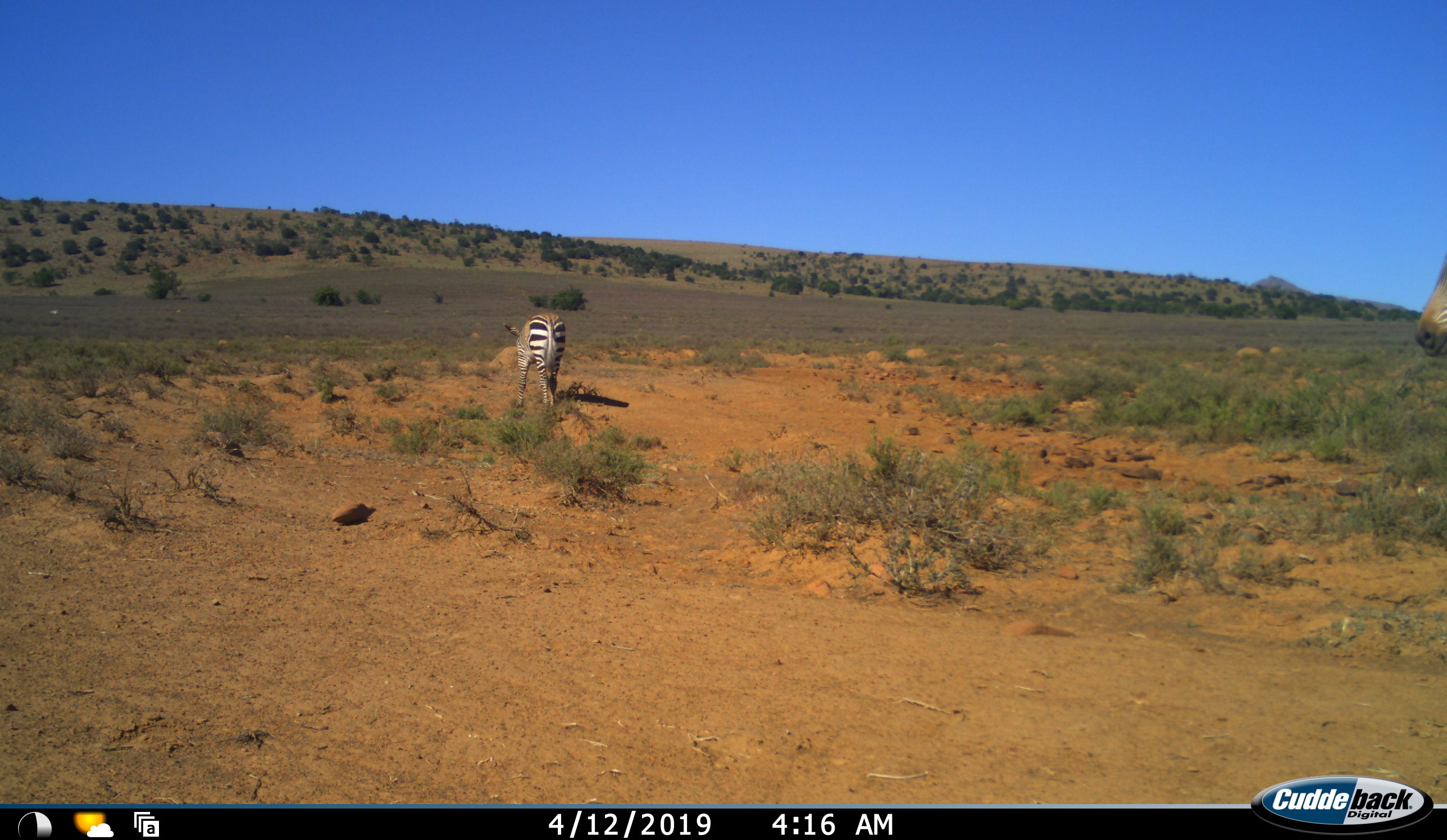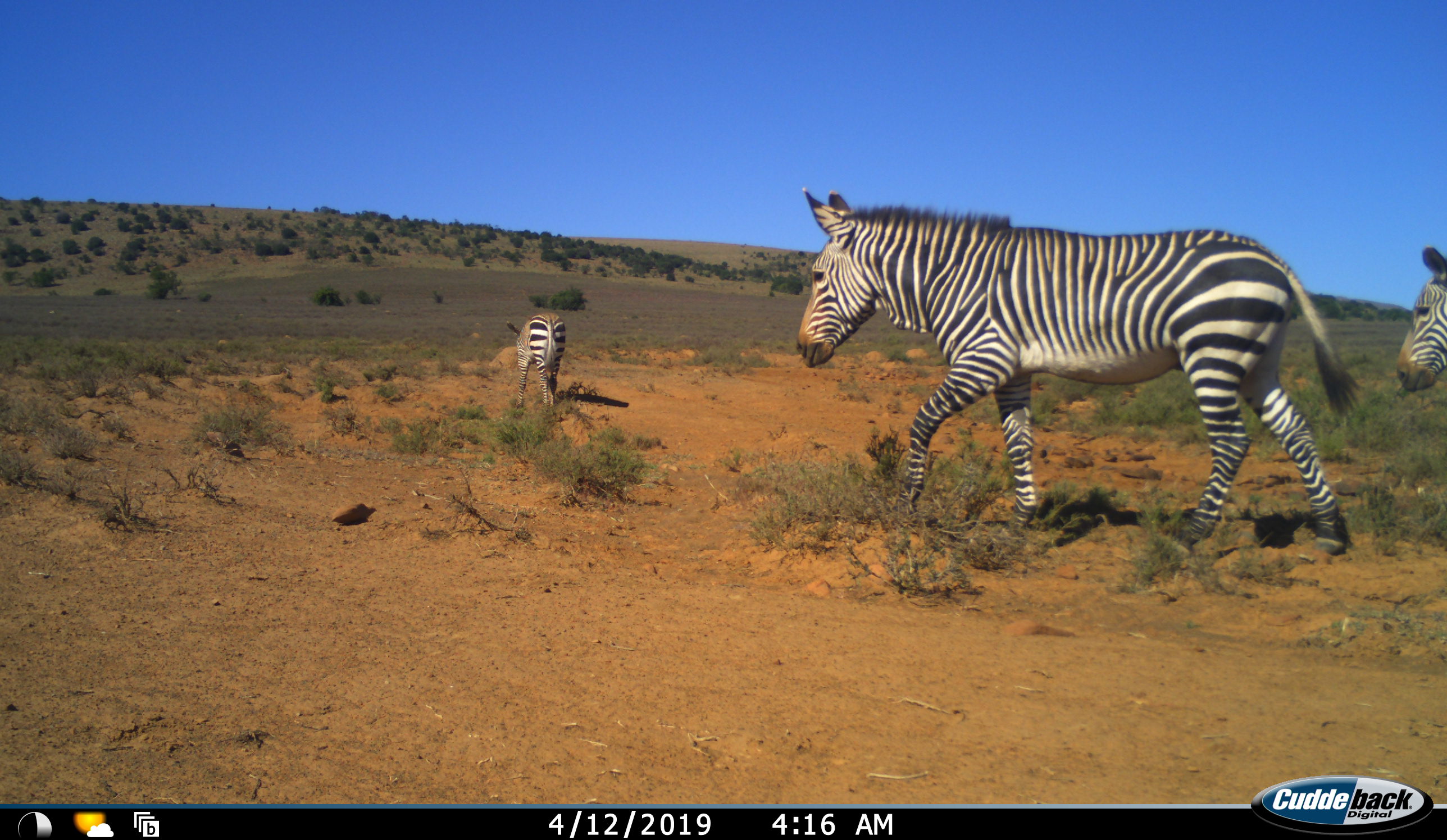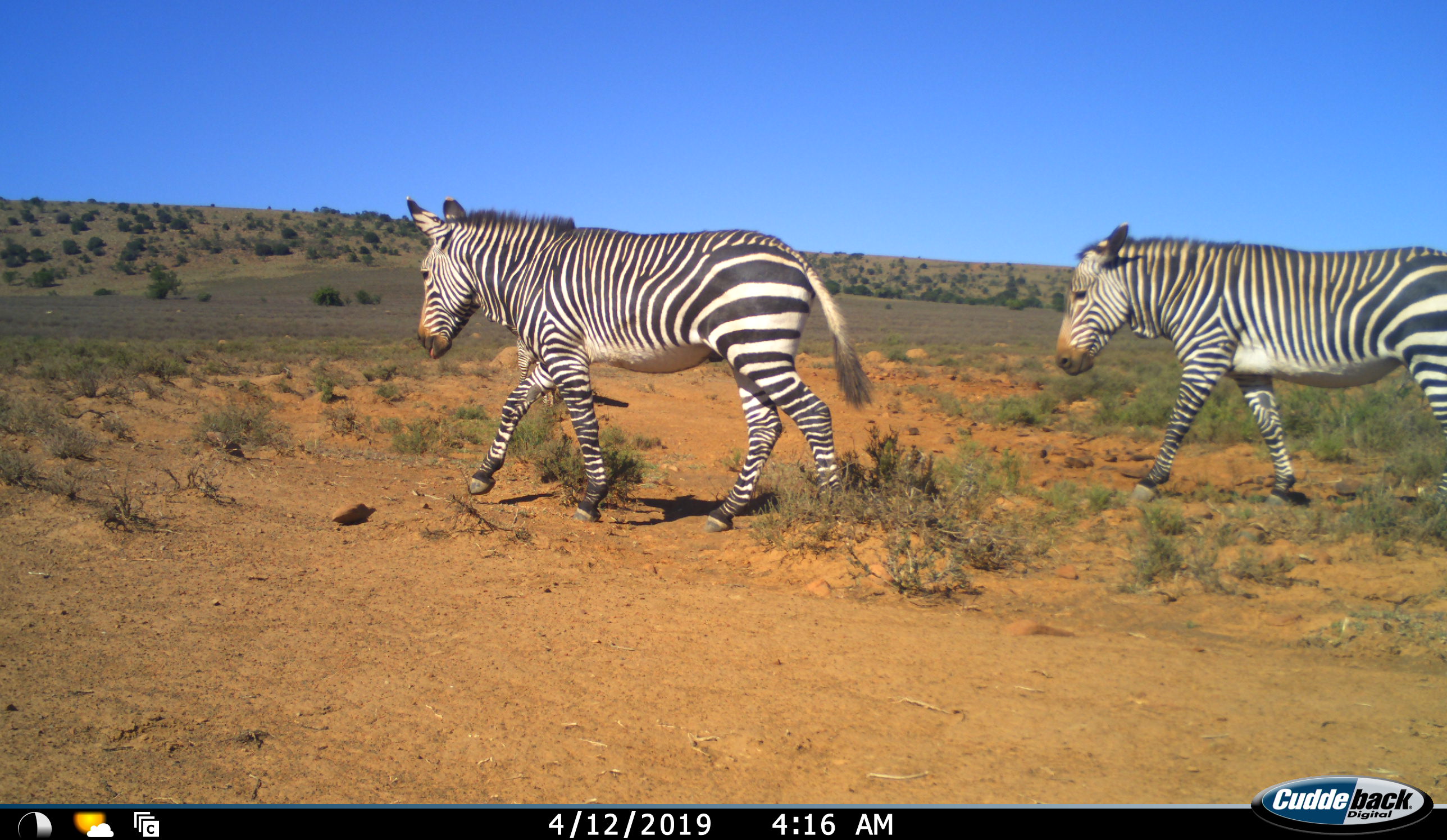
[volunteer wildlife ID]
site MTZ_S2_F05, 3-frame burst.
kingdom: Animalia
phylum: Chordata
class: Mammalia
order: Perissodactyla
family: Equidae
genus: Equus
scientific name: Equus zebra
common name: mountain zebra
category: zebramountain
Zebramountain (mountain zebra) (Equus zebra), count 3. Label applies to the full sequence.